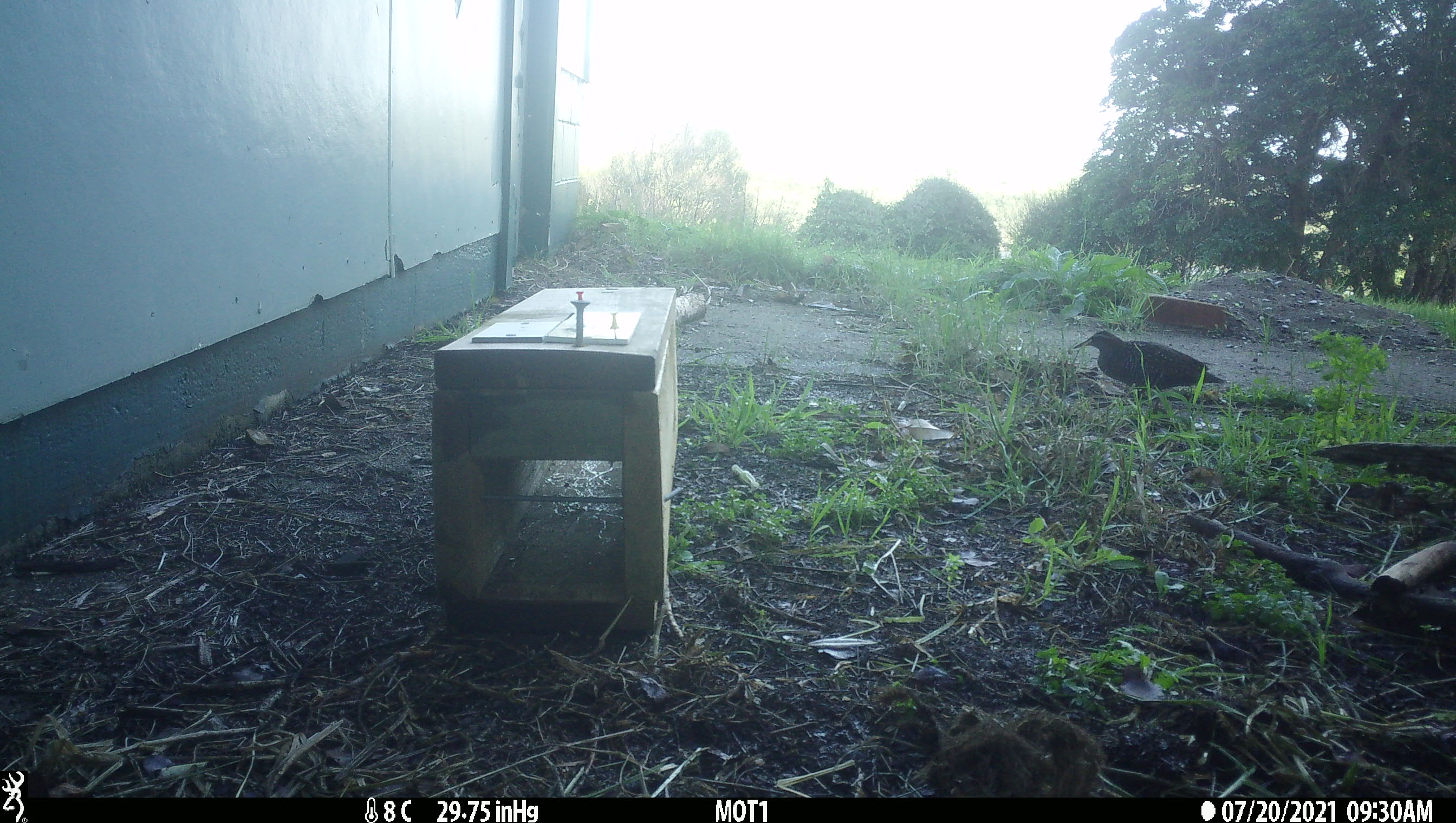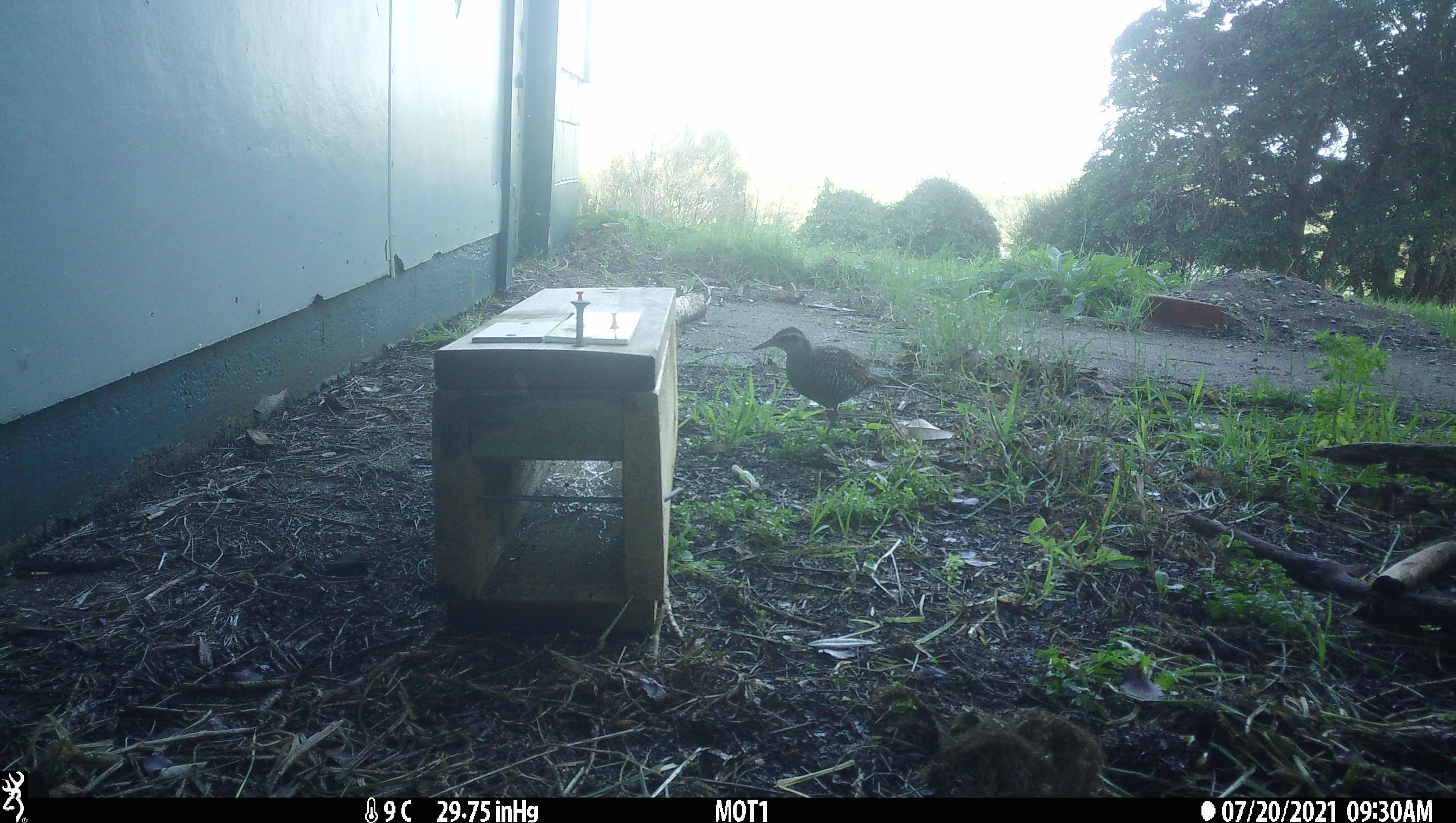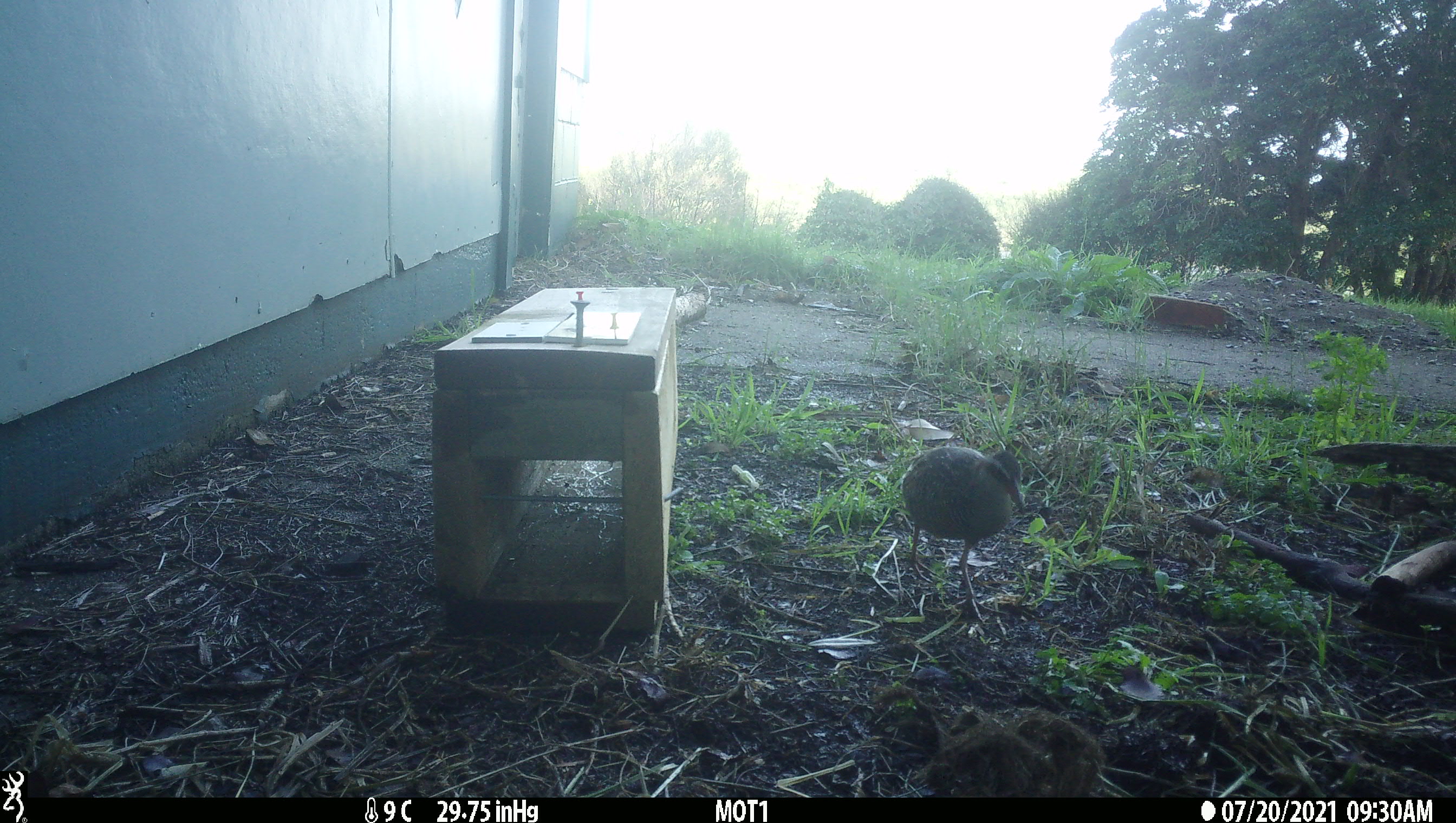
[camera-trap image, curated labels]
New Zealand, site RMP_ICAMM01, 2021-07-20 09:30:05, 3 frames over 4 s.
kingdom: Animalia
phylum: Chordata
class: Aves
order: Gruiformes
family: Rallidae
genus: Gallirallus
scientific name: Gallirallus philippensis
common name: buff-banded rail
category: banded rail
Banded rail (buff-banded rail) (Gallirallus philippensis).